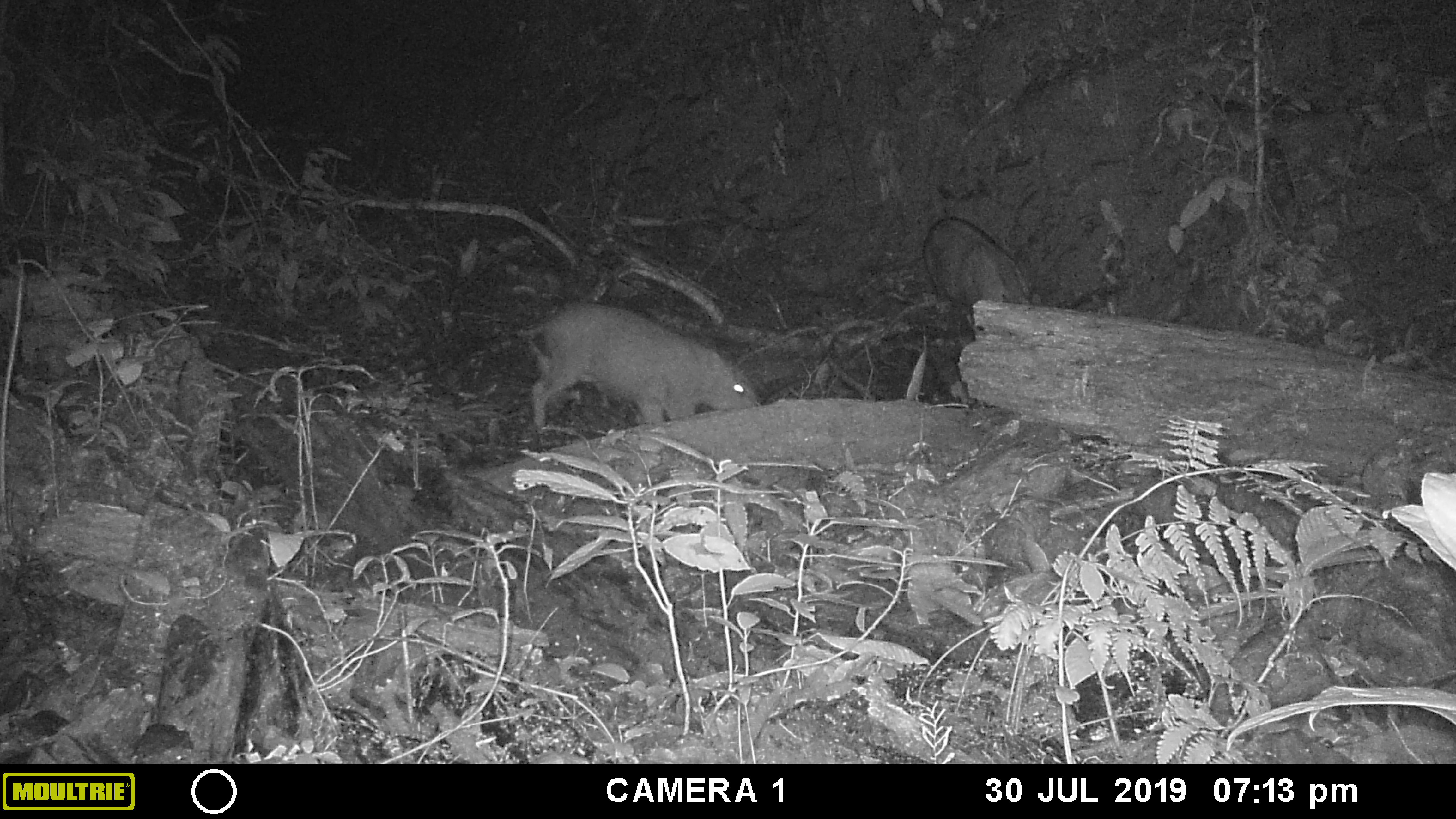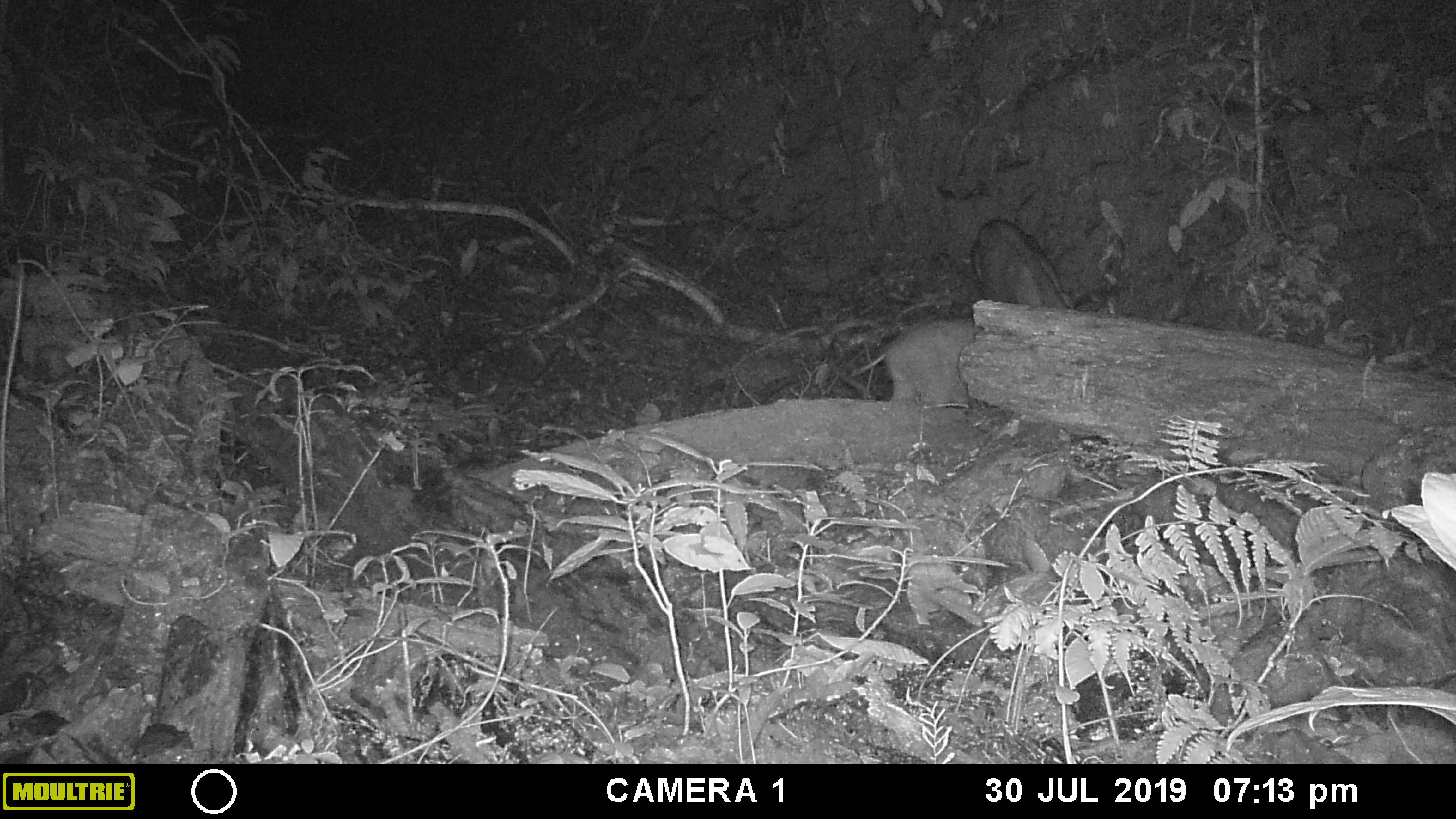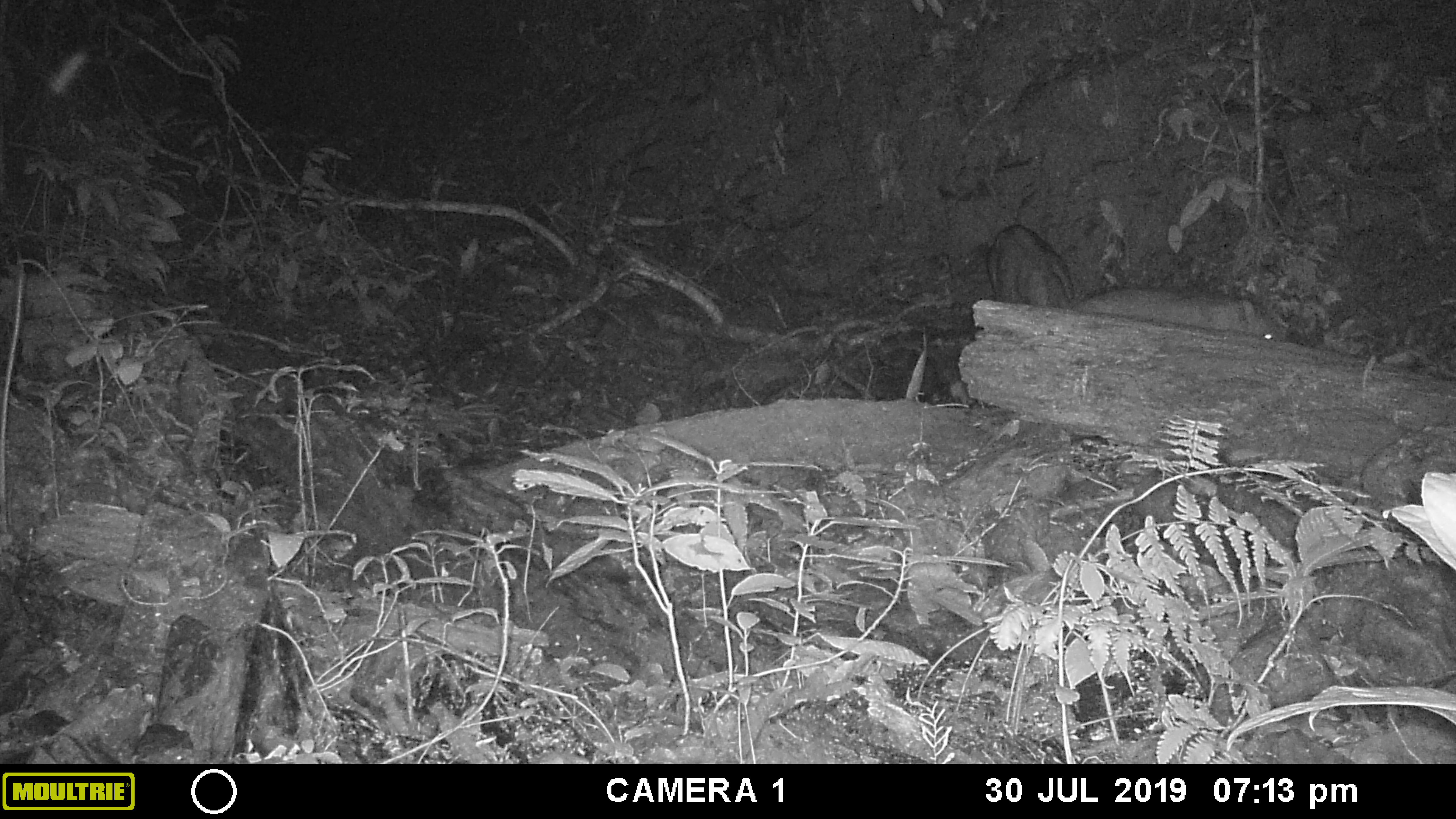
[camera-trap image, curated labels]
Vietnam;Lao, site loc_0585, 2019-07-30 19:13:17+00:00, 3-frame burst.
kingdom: Animalia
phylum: Chordata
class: Mammalia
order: Artiodactyla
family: Suidae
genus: Sus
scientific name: Sus scrofa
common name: eurasian wild pig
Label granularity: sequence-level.